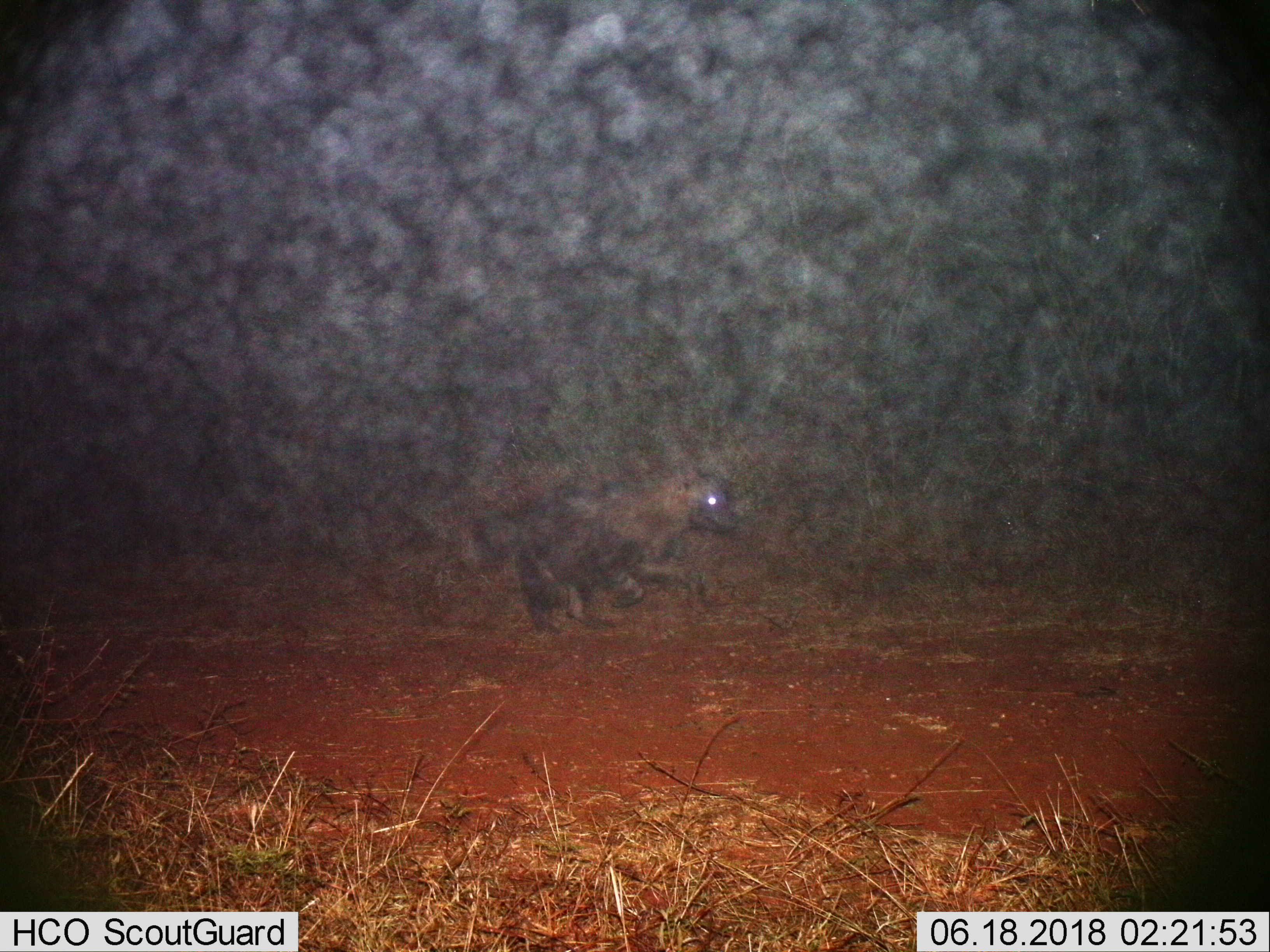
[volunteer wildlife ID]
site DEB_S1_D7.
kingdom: Animalia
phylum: Chordata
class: Mammalia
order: Carnivora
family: Hyaenidae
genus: Parahyaena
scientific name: Parahyaena brunnea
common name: brown hyena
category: hyenabrown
Hyenabrown (brown hyena) (Parahyaena brunnea), count 1. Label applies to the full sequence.